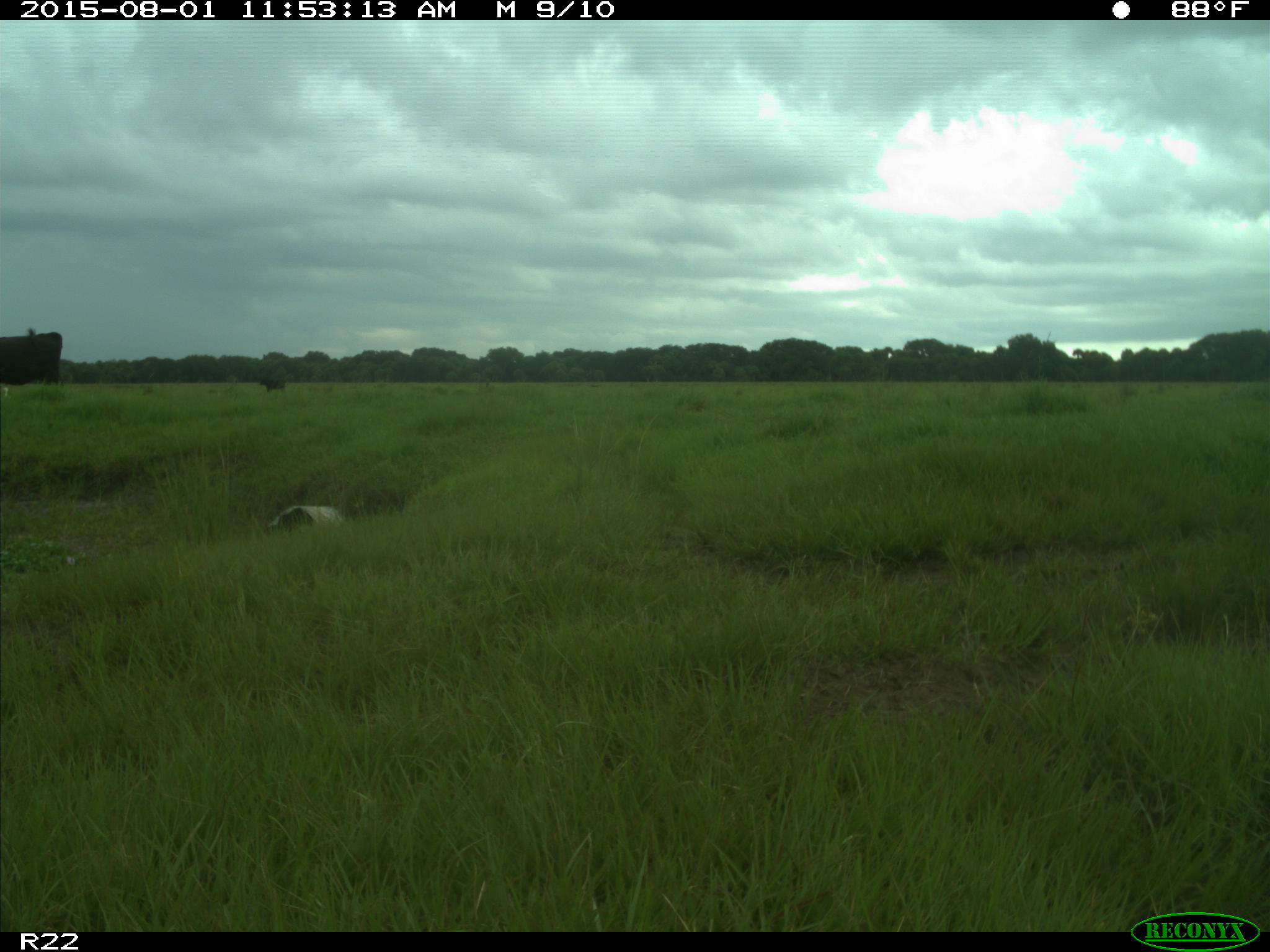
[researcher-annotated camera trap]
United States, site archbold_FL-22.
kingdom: Animalia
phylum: Chordata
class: Mammalia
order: Artiodactyla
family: Bovidae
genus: Bos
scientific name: Bos taurus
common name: domestic cow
Bos taurus (domestic cow).